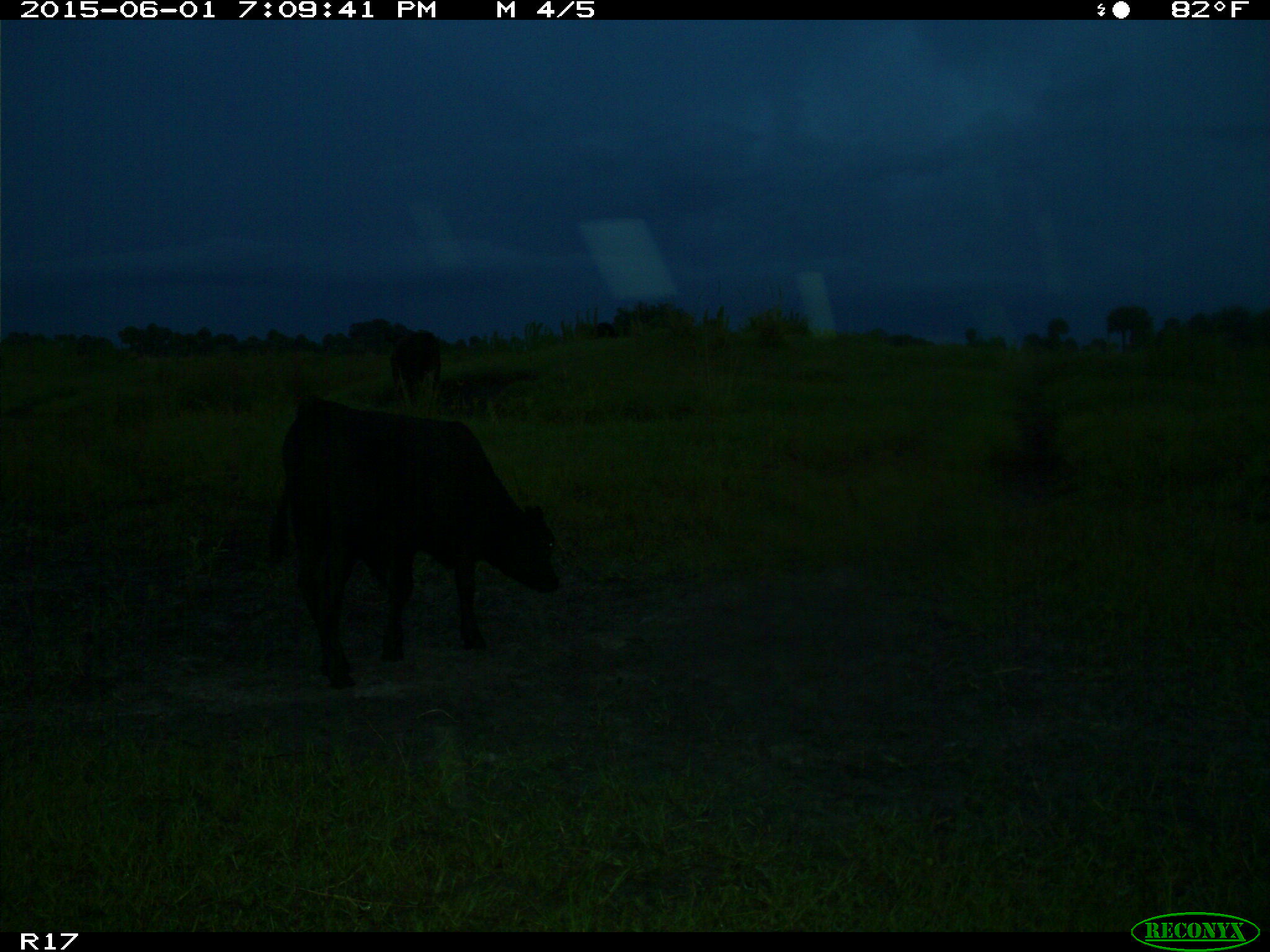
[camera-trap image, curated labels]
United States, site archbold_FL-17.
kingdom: Animalia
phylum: Chordata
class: Mammalia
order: Artiodactyla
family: Bovidae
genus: Bos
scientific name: Bos taurus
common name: domestic cow